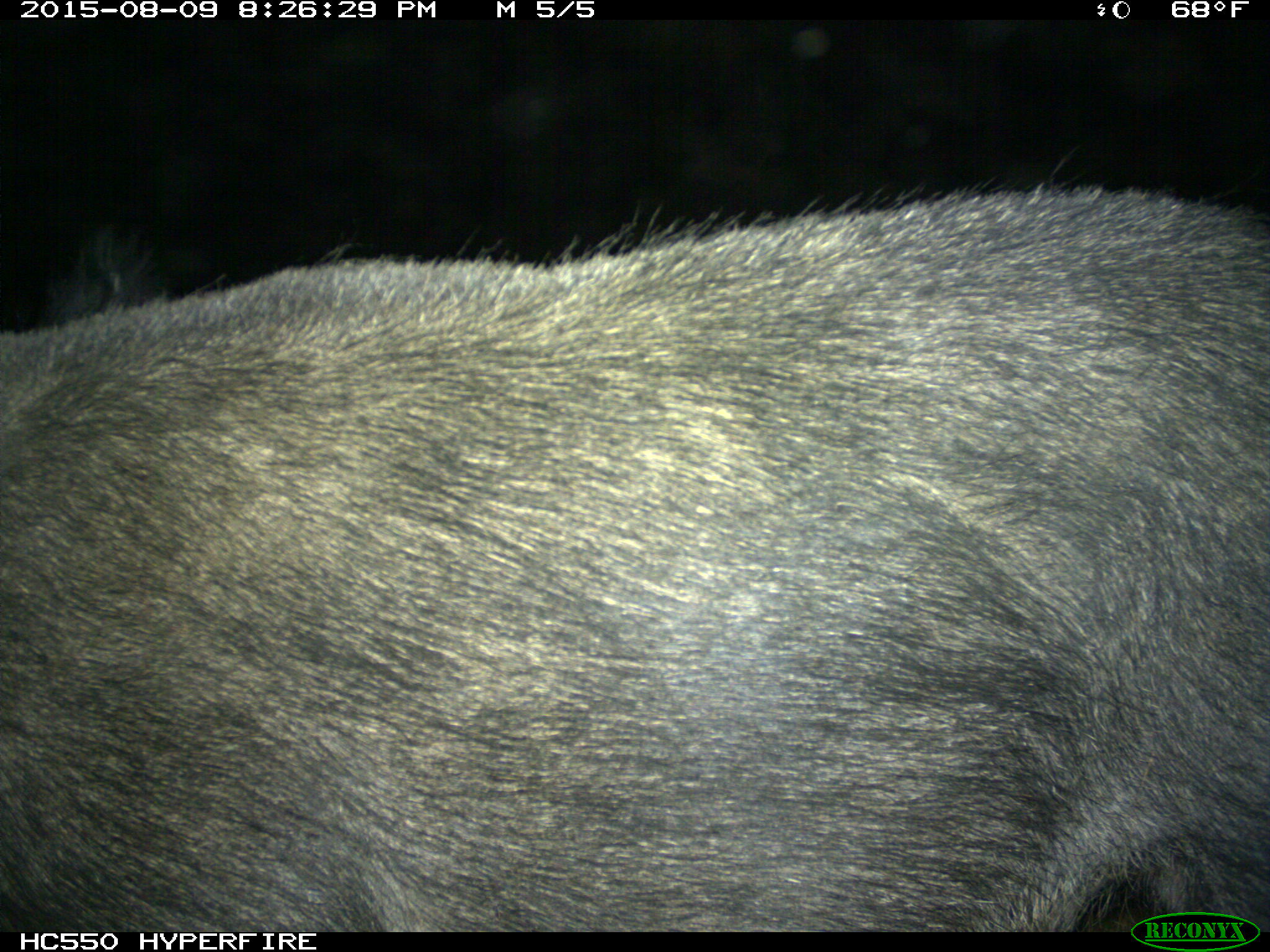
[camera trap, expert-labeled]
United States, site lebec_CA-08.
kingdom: Animalia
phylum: Chordata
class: Mammalia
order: Artiodactyla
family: Suidae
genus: Sus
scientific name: Sus scrofa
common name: wild boar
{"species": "Sus scrofa (wild boar)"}